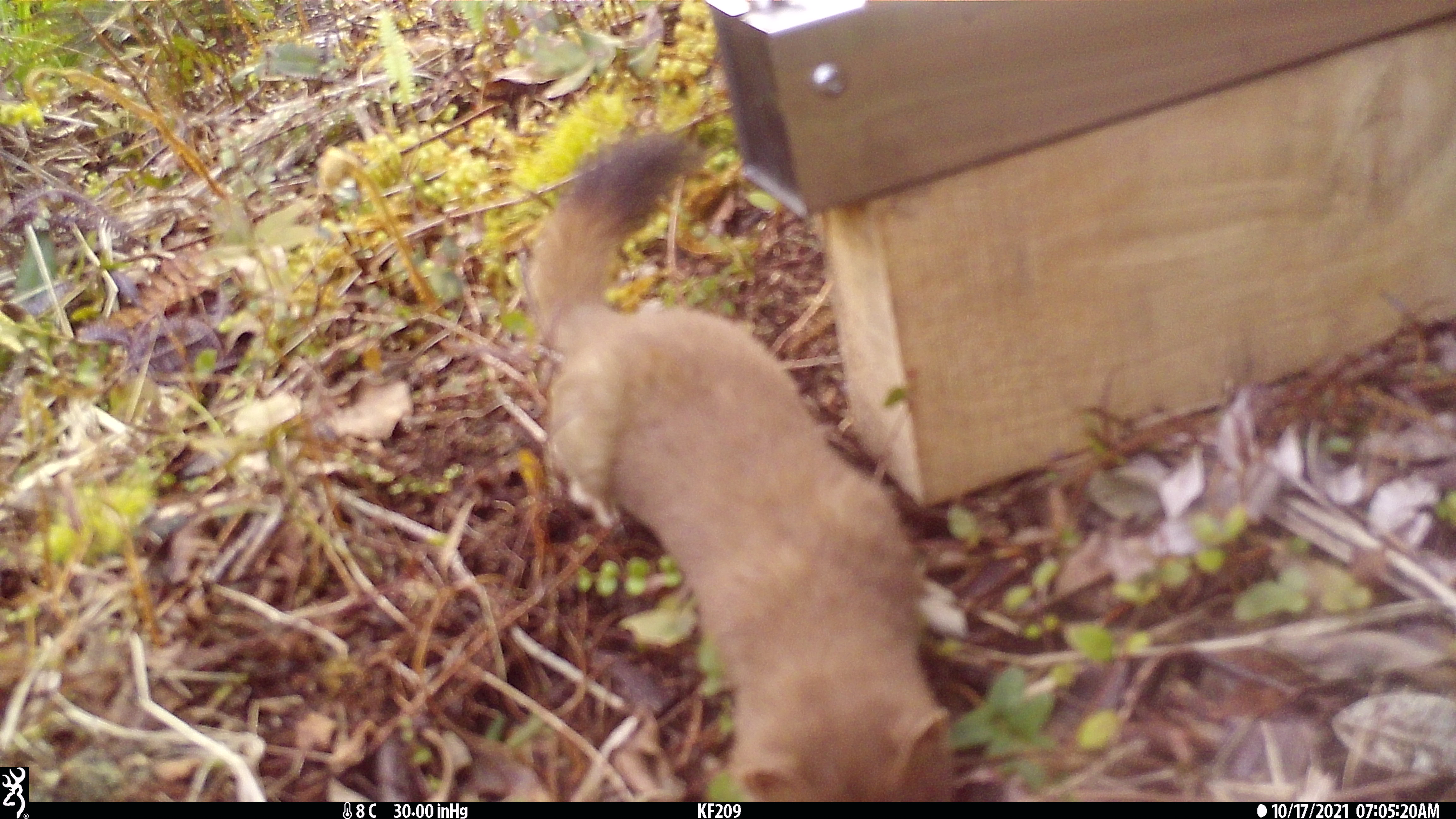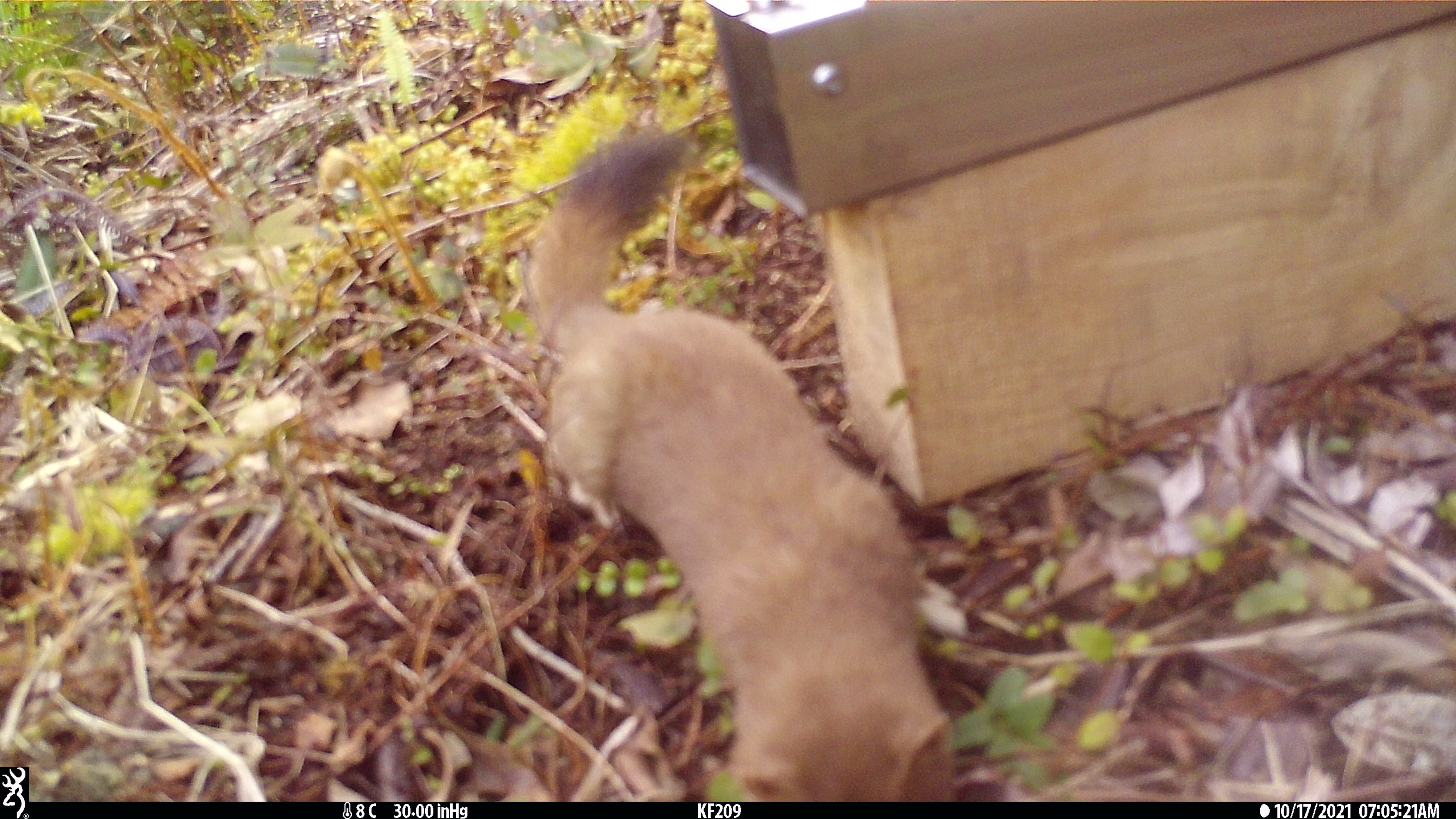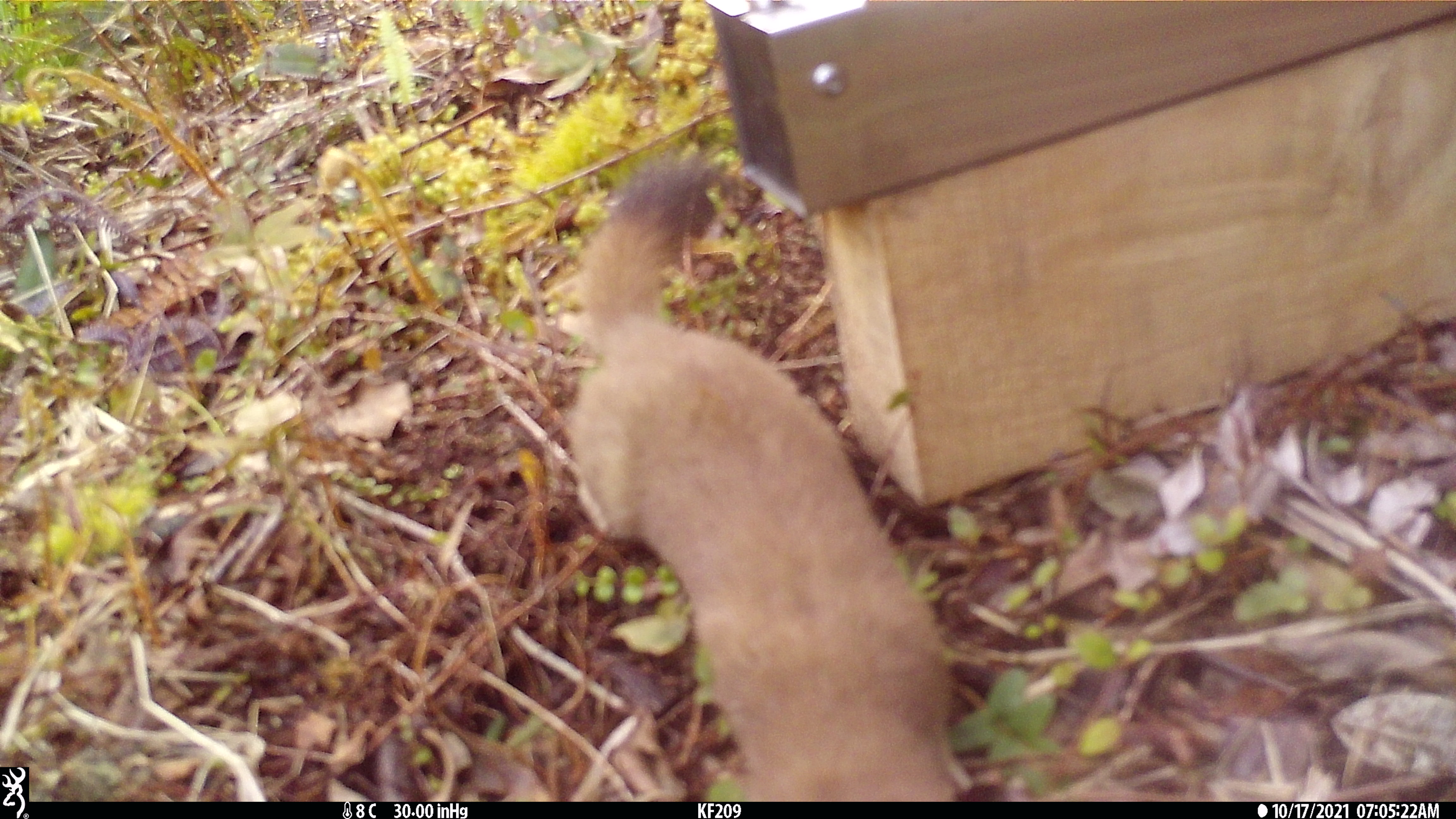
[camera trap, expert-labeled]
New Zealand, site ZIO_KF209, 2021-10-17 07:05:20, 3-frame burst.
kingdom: Animalia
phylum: Chordata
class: Mammalia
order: Carnivora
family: Mustelidae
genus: Mustela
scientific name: Mustela erminea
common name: stoat